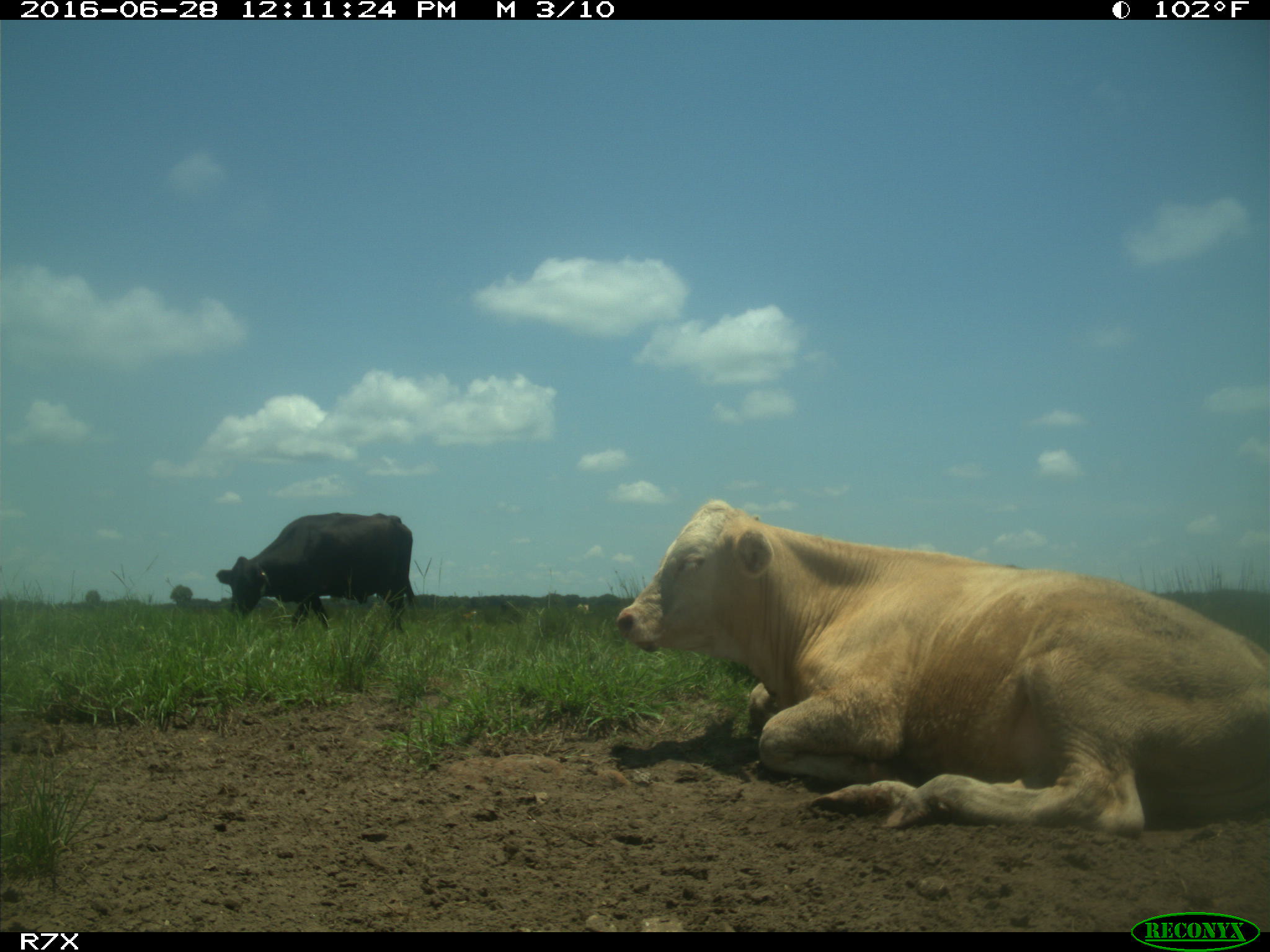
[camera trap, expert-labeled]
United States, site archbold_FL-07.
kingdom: Animalia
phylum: Chordata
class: Mammalia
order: Artiodactyla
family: Bovidae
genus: Bos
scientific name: Bos taurus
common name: domestic cow